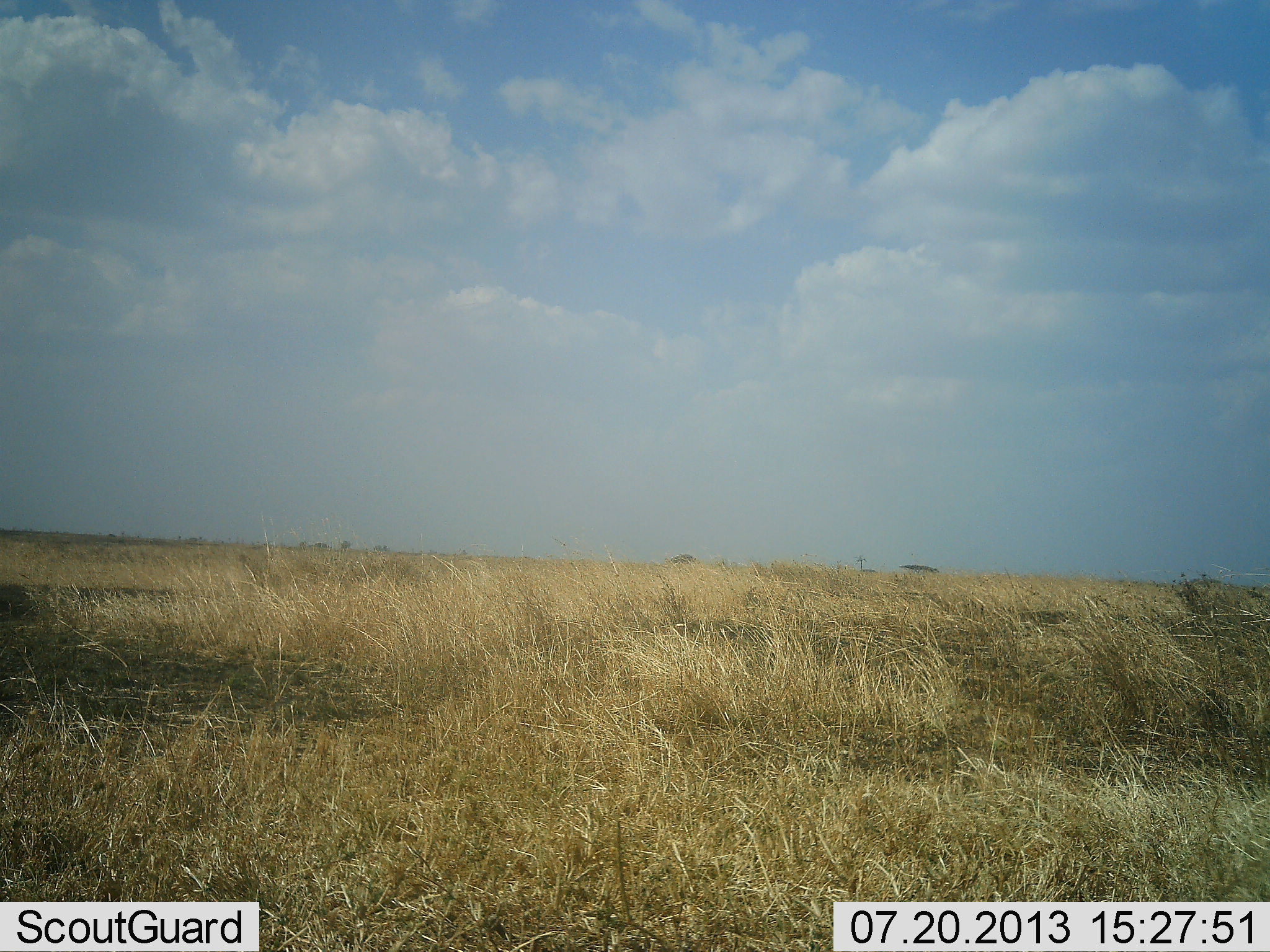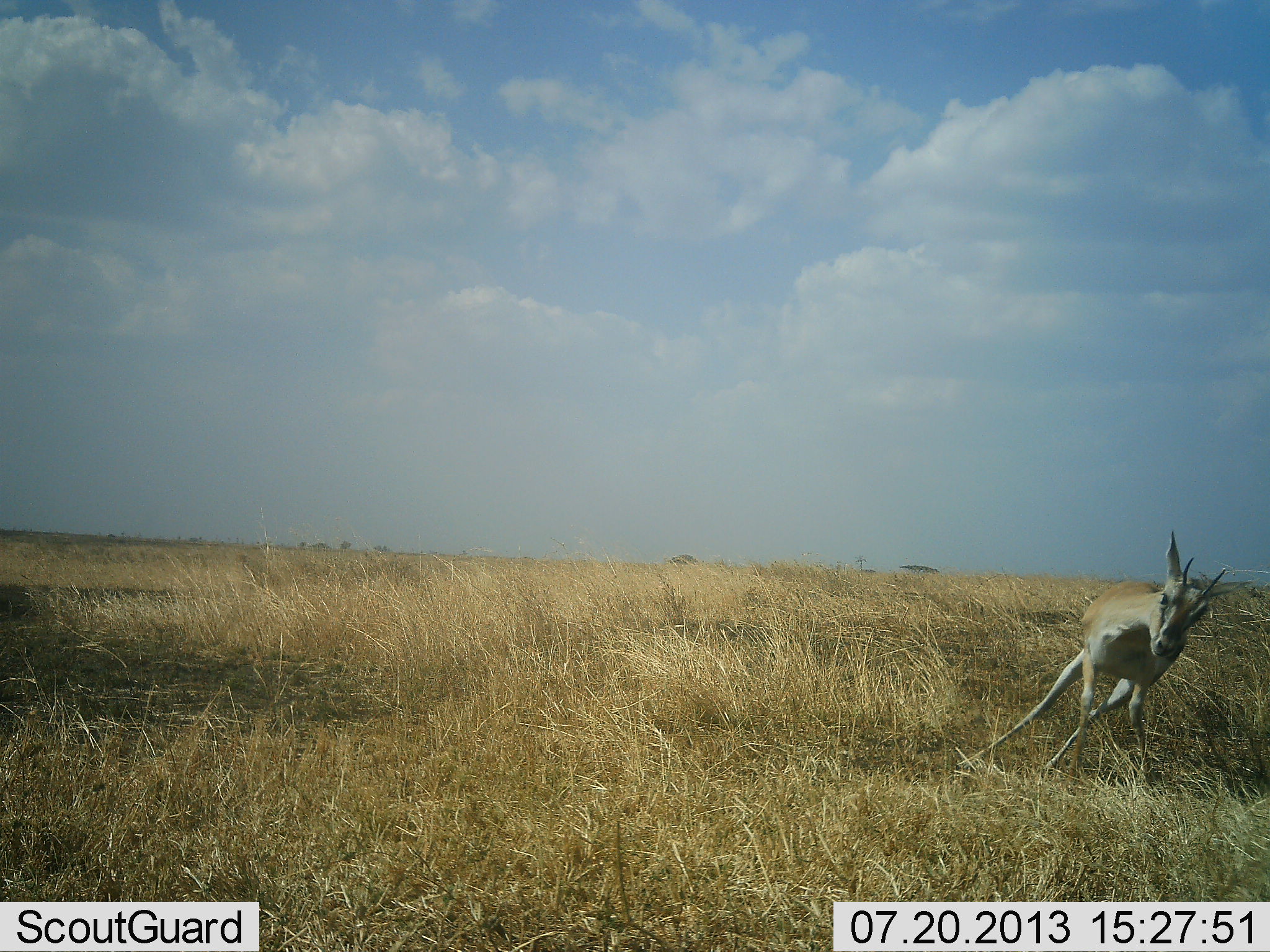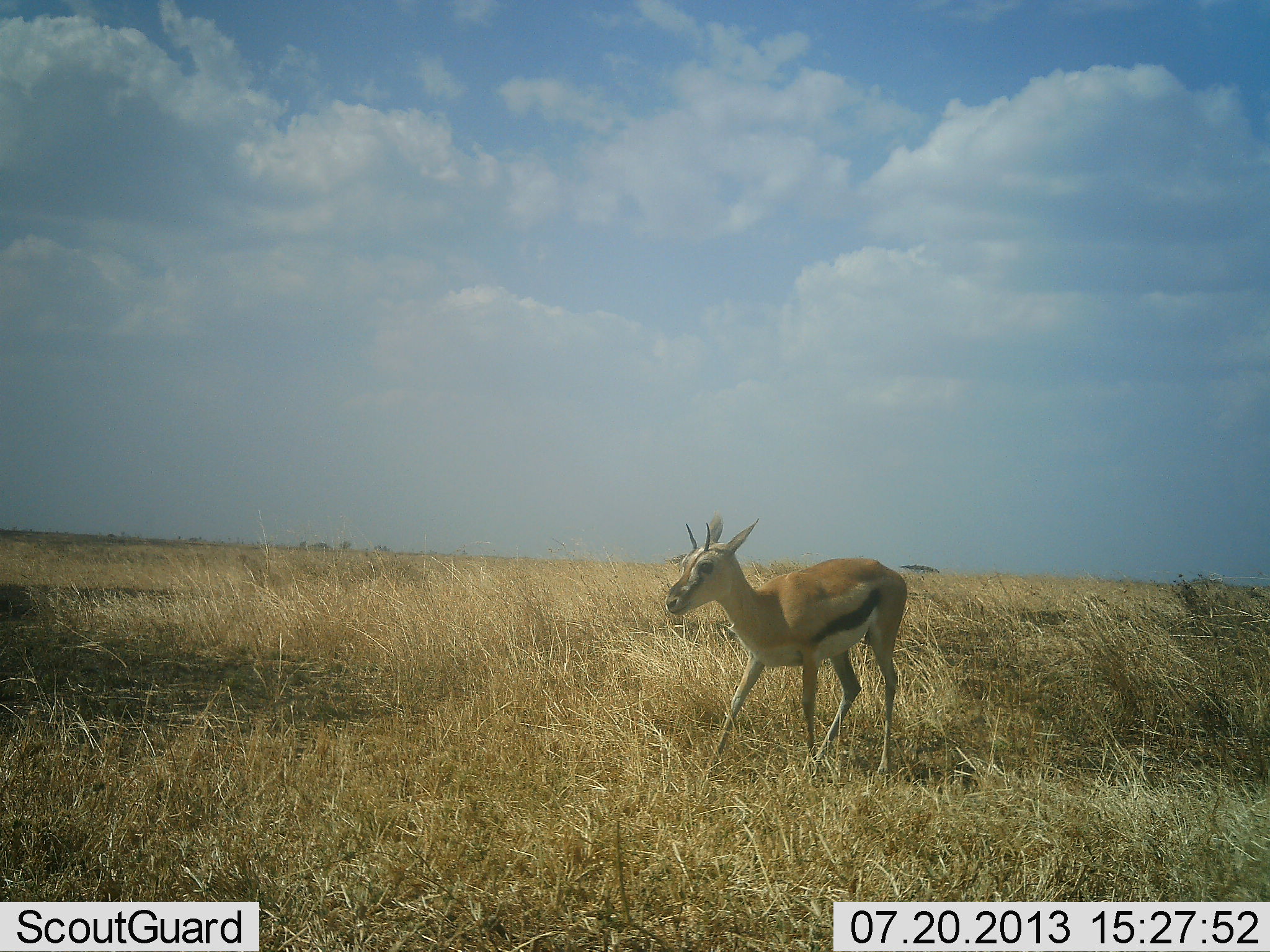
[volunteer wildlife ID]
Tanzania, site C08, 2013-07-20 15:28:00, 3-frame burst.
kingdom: Animalia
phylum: Chordata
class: Mammalia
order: Artiodactyla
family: Bovidae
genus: Eudorcas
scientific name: Eudorcas thomsonii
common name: thomson's gazelle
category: gazellethomsons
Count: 1.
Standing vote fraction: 3%.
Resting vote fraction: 0%.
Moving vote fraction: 94%.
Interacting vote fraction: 10%.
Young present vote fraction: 3%.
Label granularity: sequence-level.